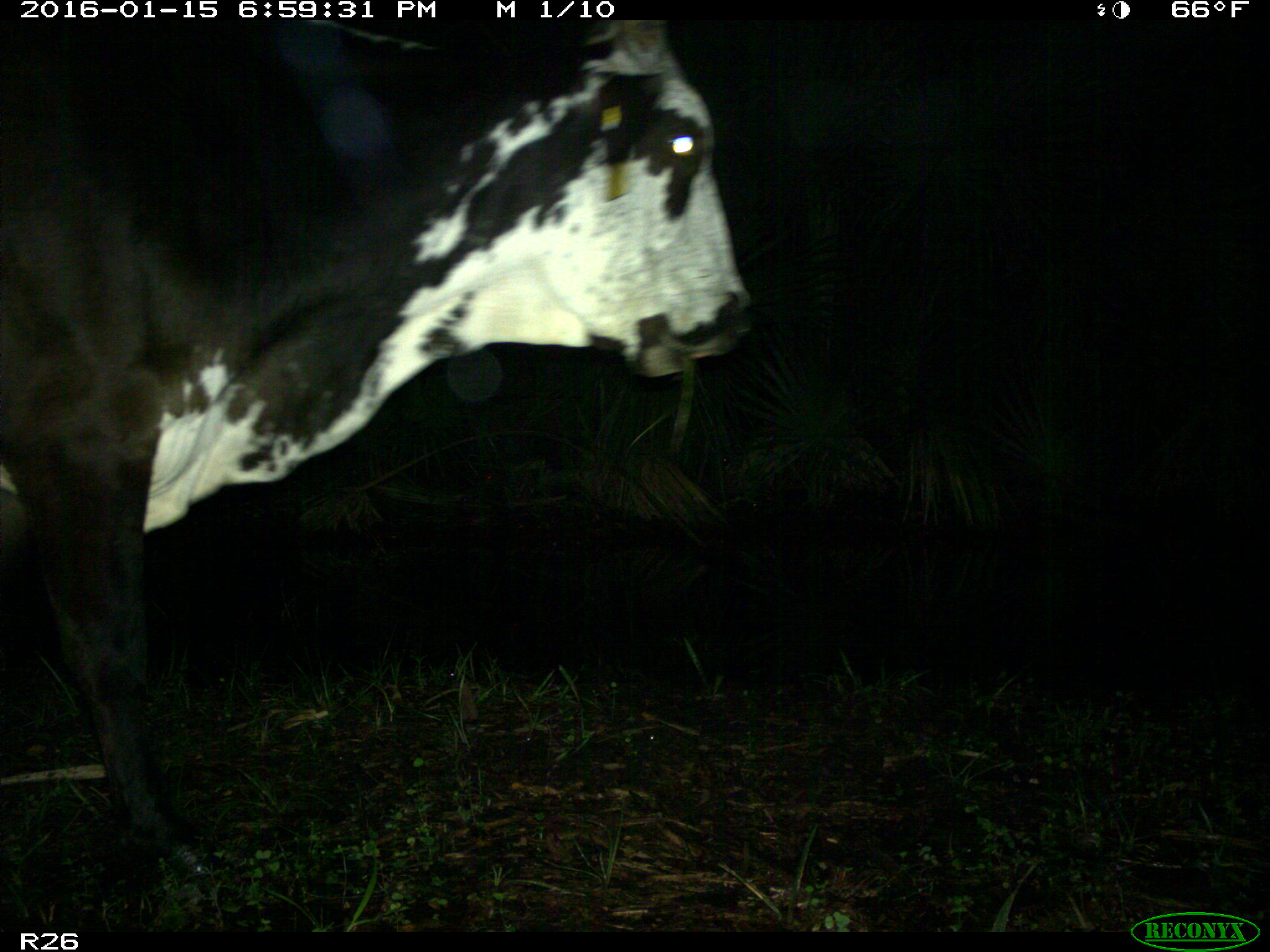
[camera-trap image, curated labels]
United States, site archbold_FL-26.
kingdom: Animalia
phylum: Chordata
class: Mammalia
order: Artiodactyla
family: Bovidae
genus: Bos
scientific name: Bos taurus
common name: domestic cow